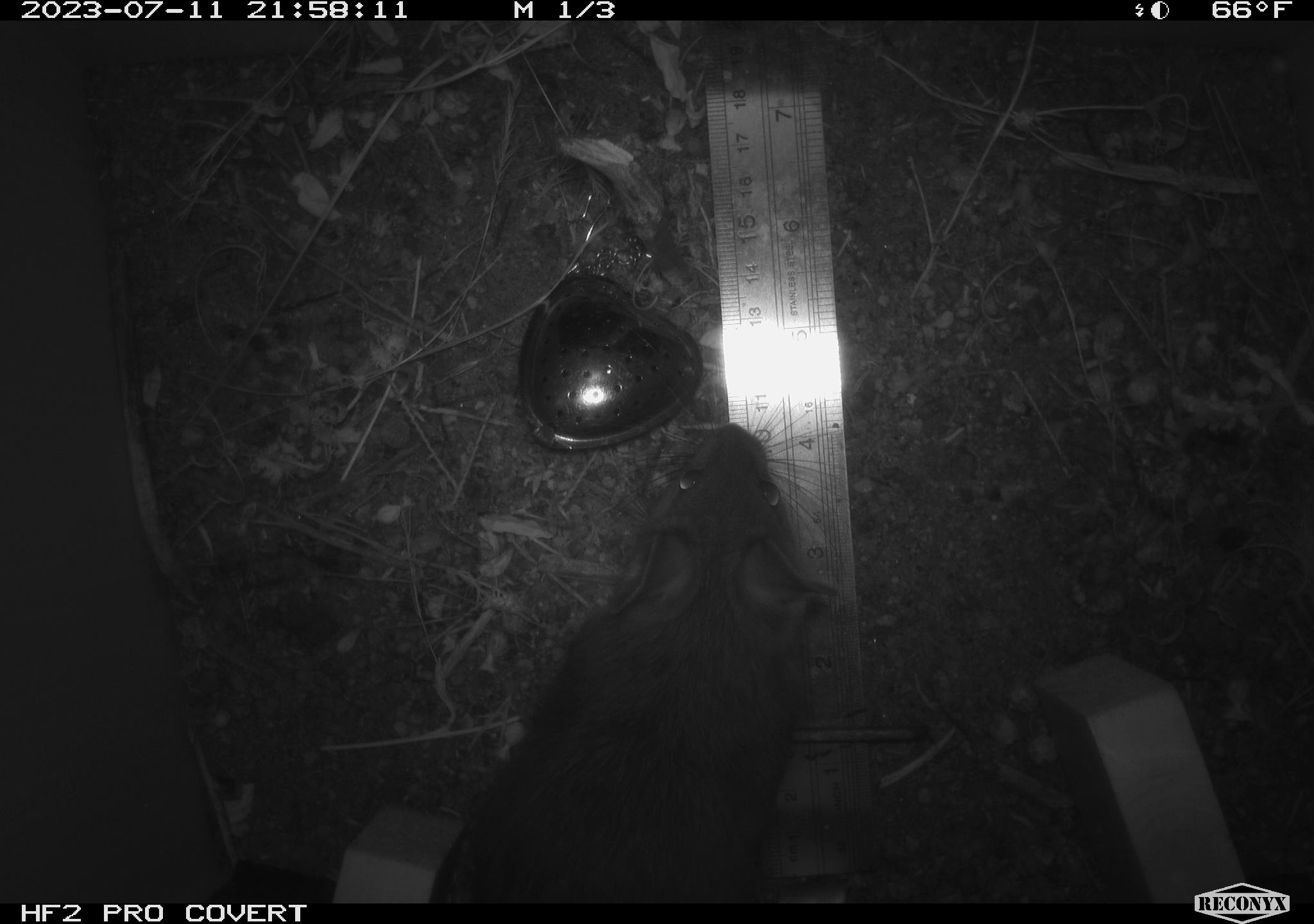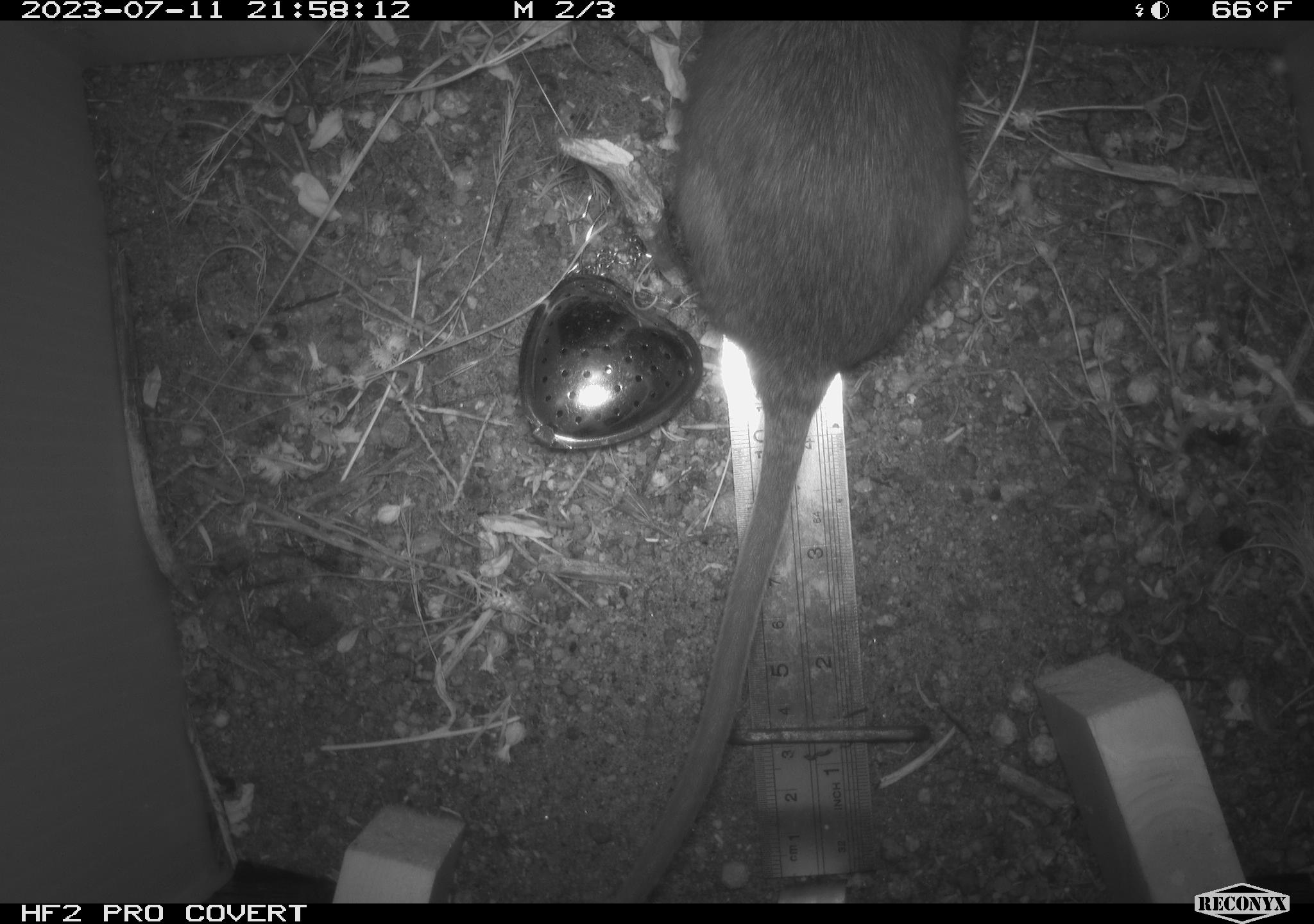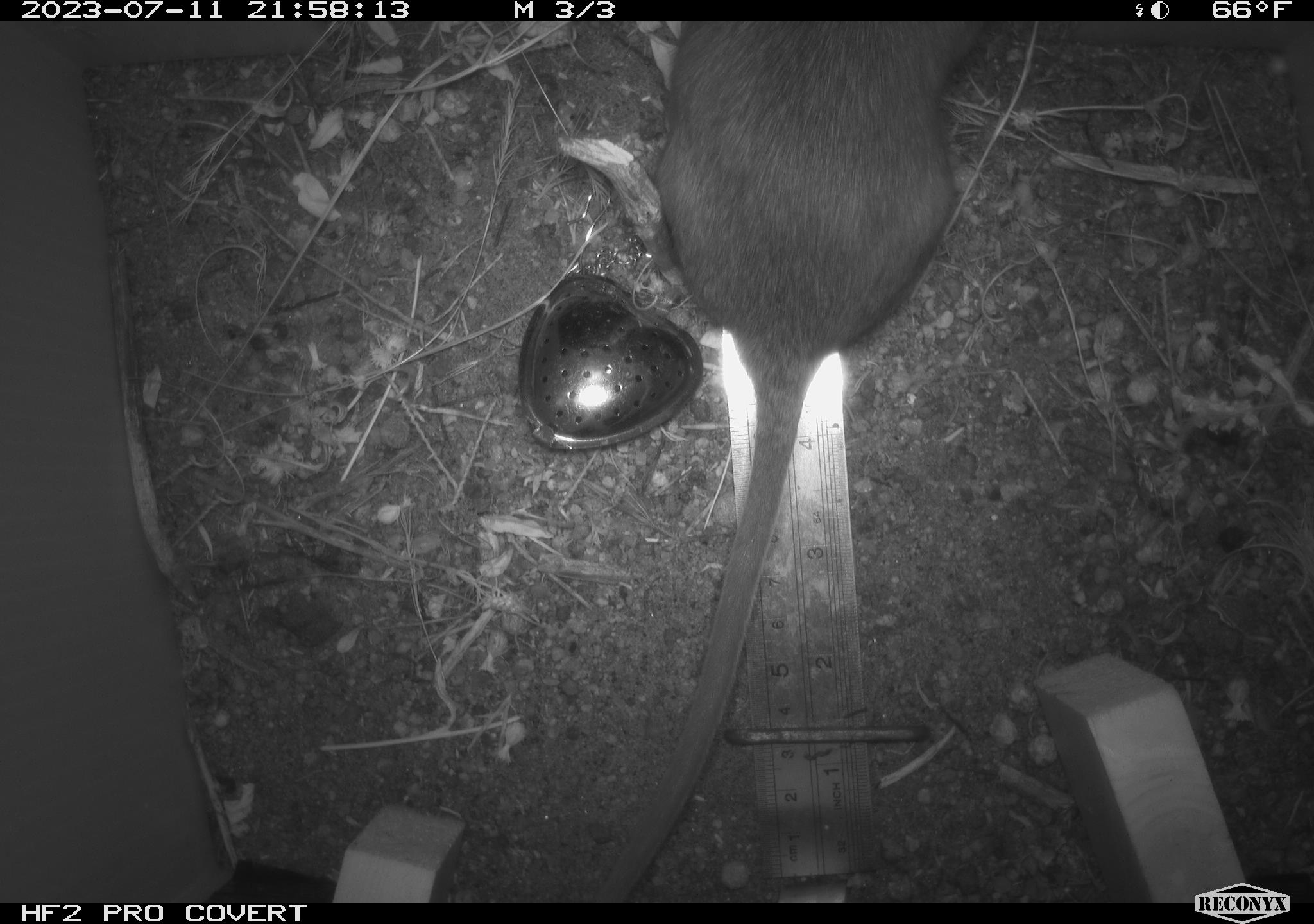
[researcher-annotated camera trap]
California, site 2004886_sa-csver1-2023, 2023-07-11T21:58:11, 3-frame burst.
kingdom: Animalia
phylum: Chordata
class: Mammalia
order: Rodentia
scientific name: Rodentia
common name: mouse species